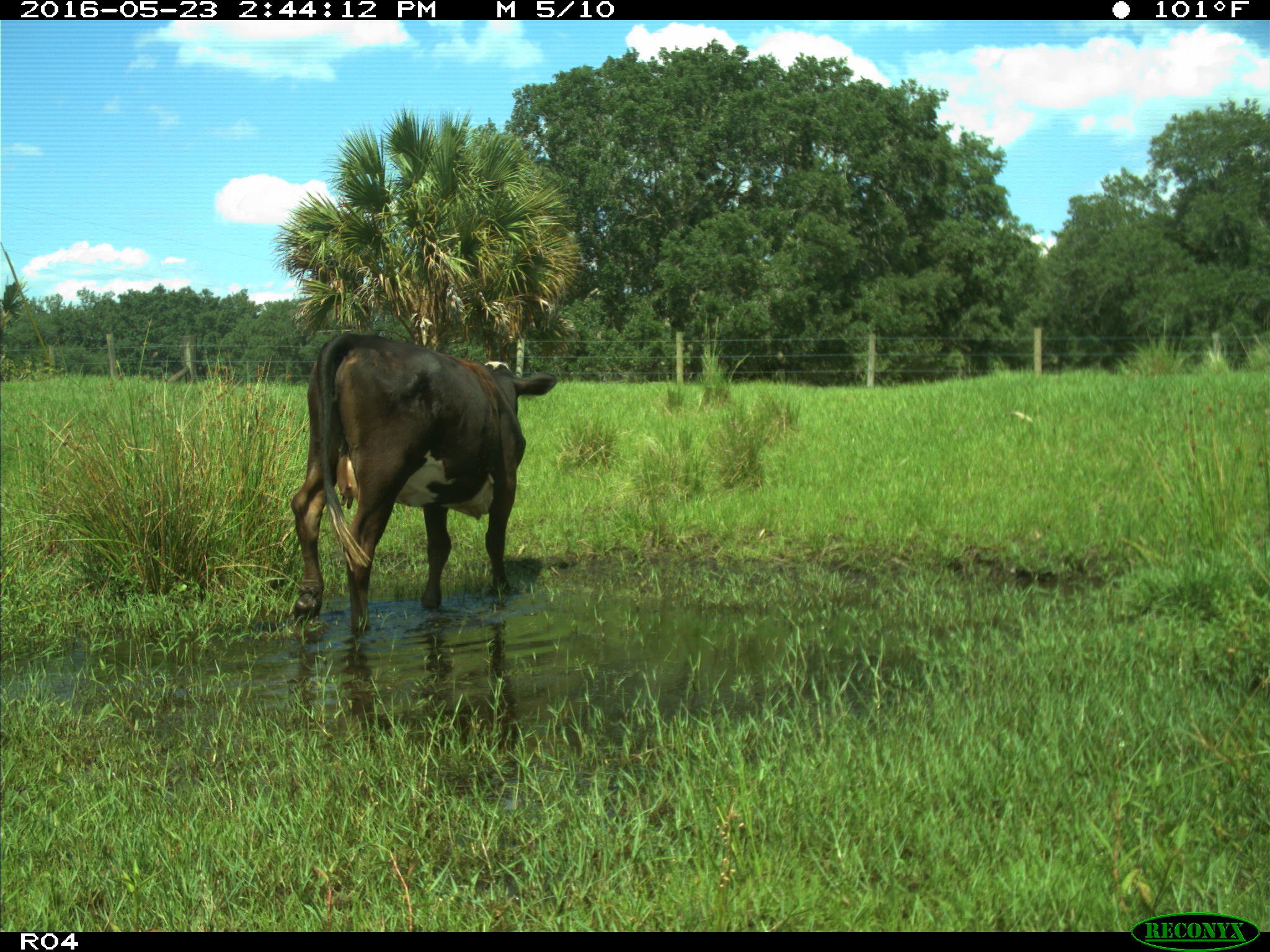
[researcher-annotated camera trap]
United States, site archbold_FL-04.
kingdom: Animalia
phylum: Chordata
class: Mammalia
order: Artiodactyla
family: Bovidae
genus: Bos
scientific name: Bos taurus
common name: domestic cow